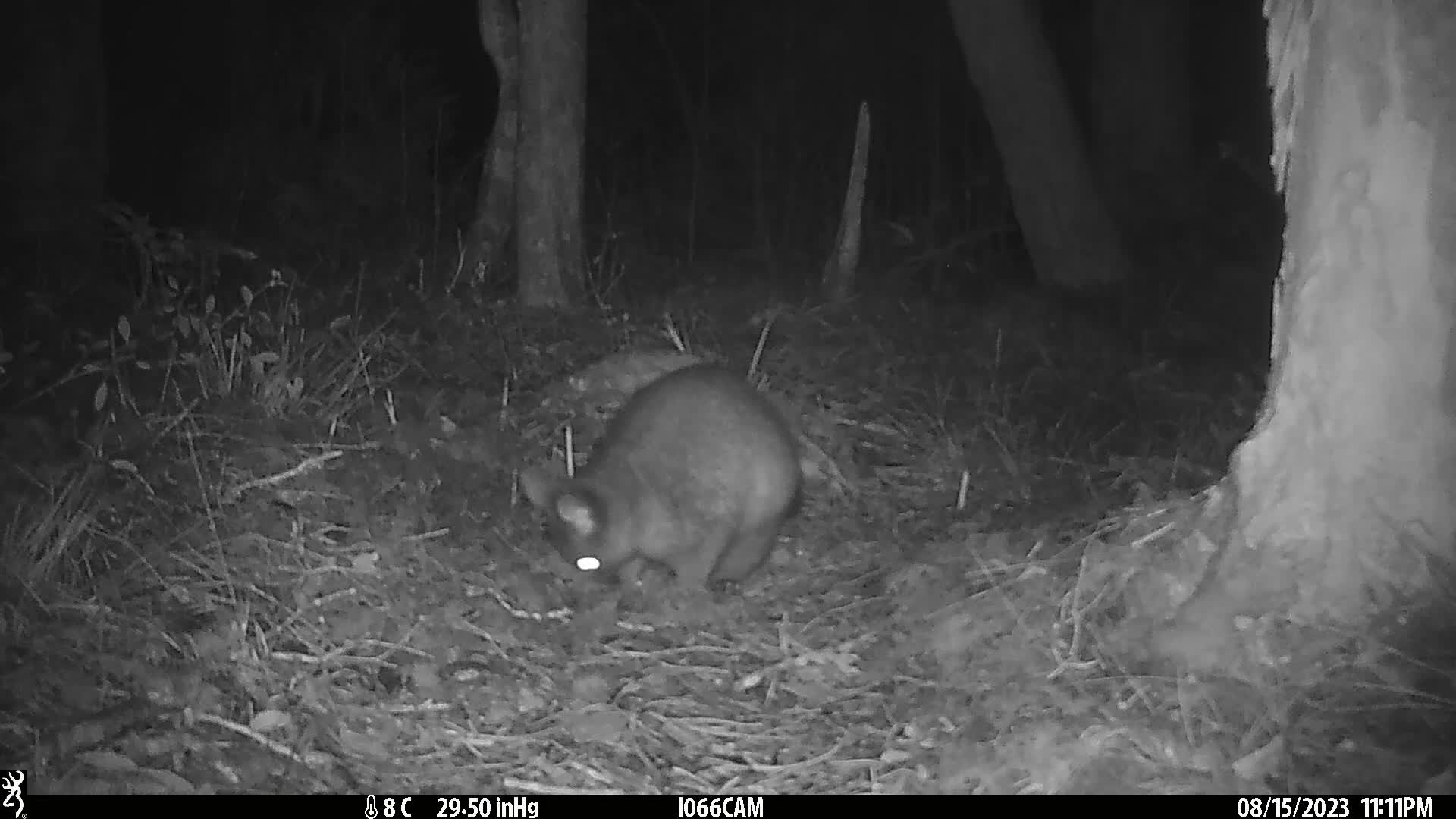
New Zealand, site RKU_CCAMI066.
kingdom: Animalia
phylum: Chordata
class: Mammalia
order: Diprotodontia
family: Phalangeridae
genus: Trichosurus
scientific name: Trichosurus vulpecula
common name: common brushtail possum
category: possum